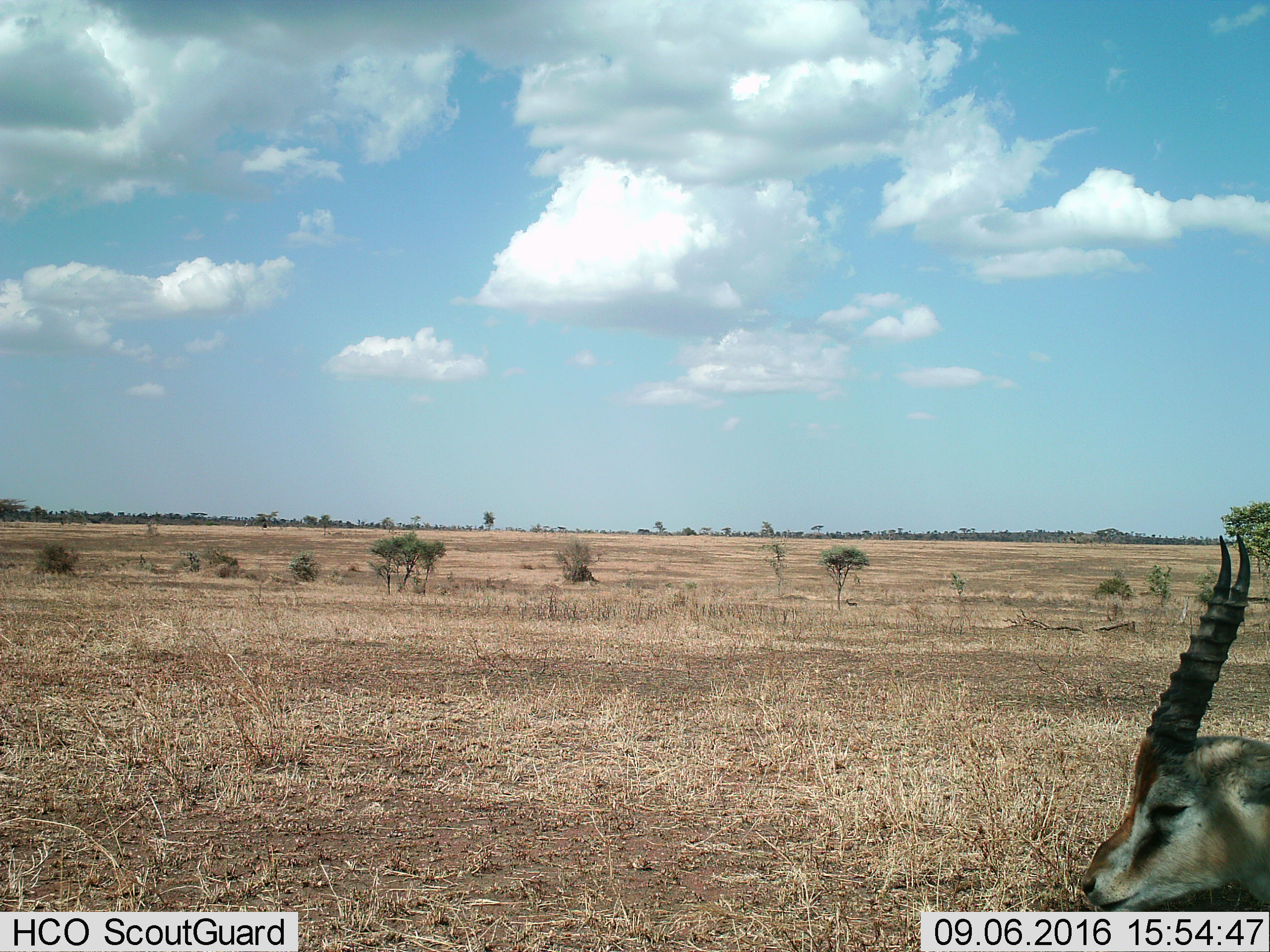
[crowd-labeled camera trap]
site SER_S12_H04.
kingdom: Animalia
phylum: Chordata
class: Mammalia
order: Artiodactyla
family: Bovidae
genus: Eudorcas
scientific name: Eudorcas thomsonii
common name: thomson's gazelle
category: gazellethomsons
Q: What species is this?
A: Gazellethomsons (thomson's gazelle) (Eudorcas thomsonii).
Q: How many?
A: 1.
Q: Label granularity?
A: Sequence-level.